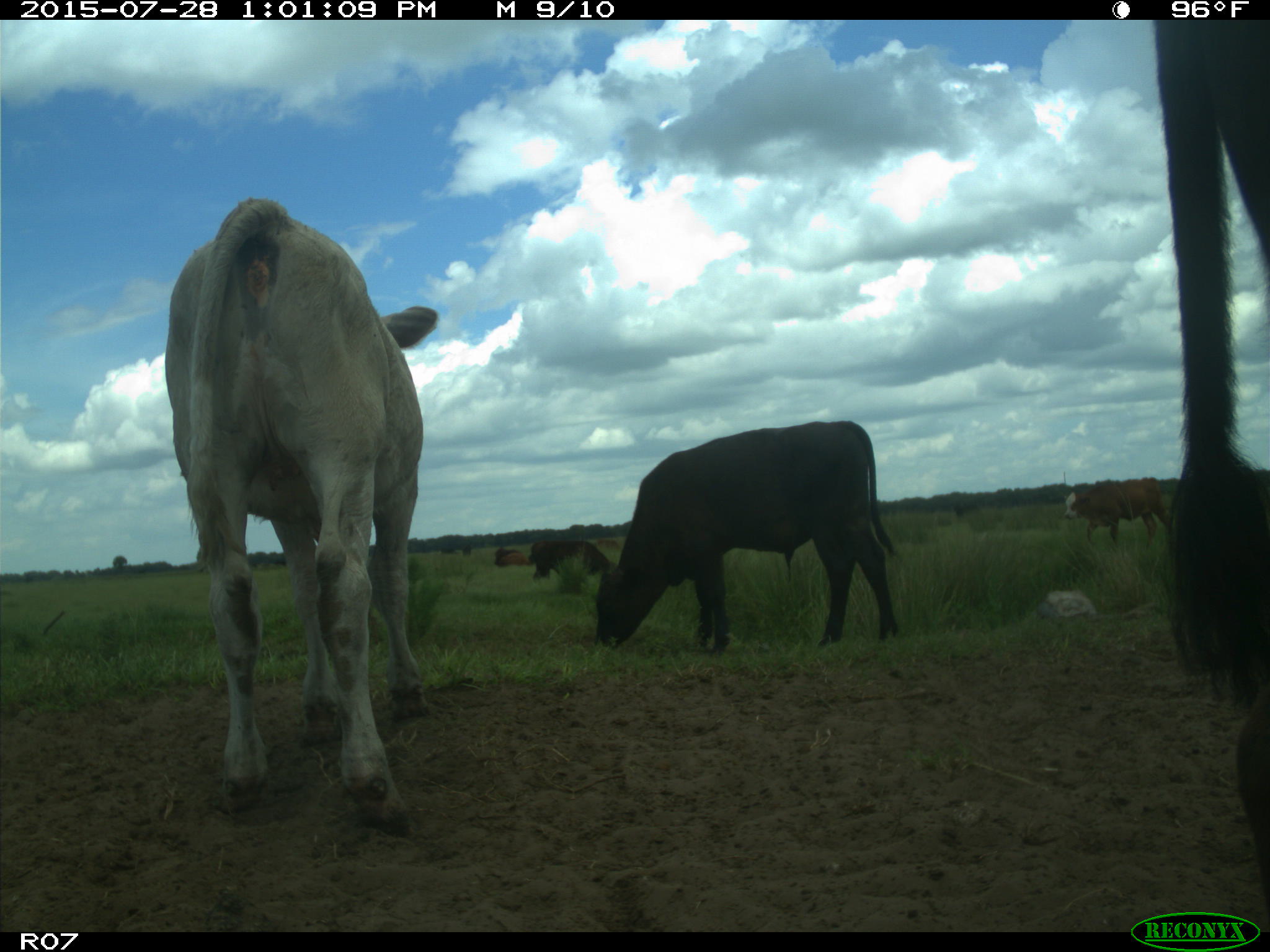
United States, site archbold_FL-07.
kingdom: Animalia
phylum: Chordata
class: Mammalia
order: Artiodactyla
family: Bovidae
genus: Bos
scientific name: Bos taurus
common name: domestic cow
Bos taurus (domestic cow).